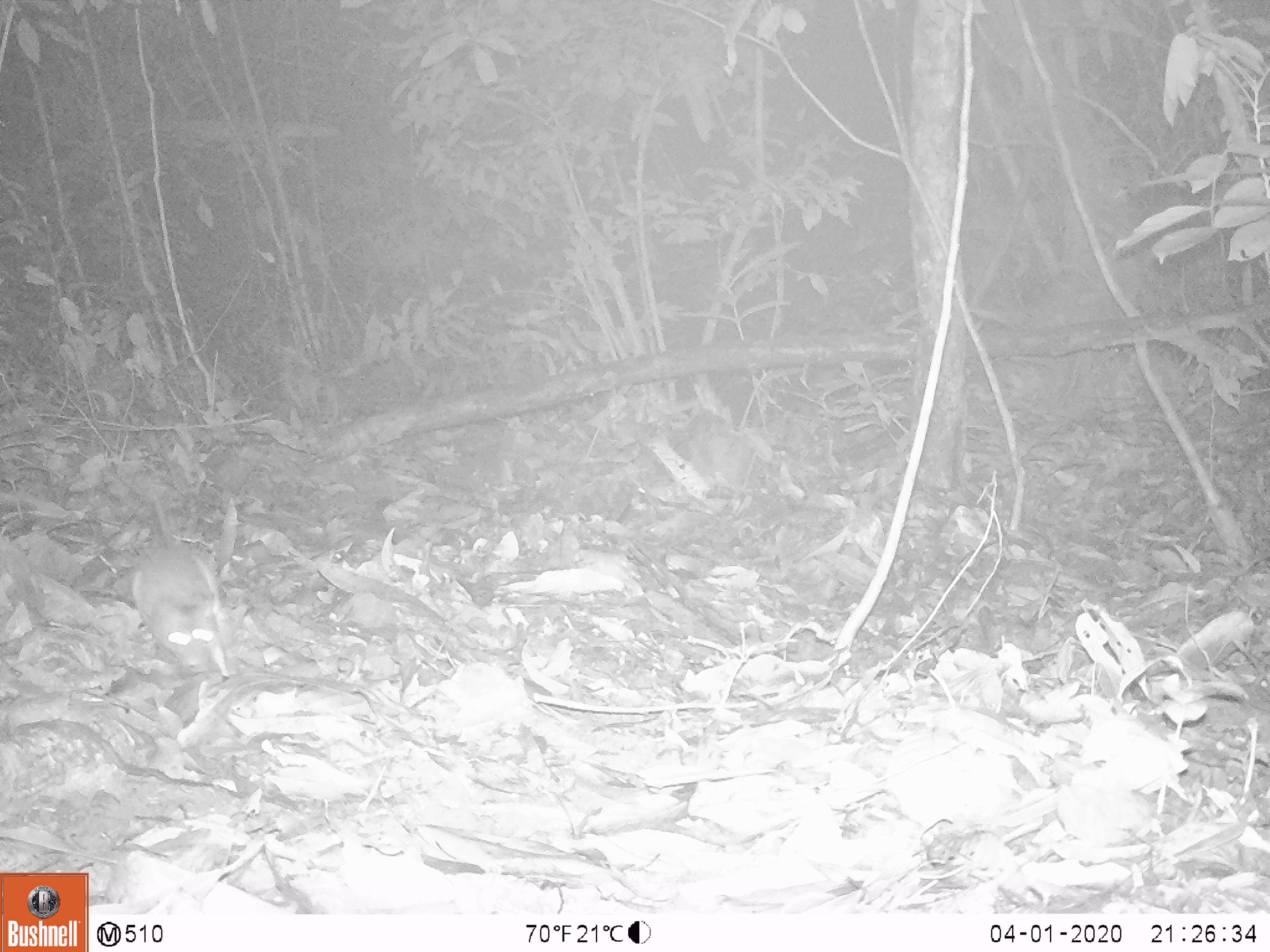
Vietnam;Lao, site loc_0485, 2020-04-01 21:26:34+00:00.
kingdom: Animalia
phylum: Chordata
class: Mammalia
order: Rodentia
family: Muridae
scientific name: Muridae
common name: old-world mice and rats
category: unidentified murid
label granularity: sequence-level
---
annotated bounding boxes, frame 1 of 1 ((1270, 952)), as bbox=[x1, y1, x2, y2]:
unidentified murid: bbox=[131, 494, 241, 680]